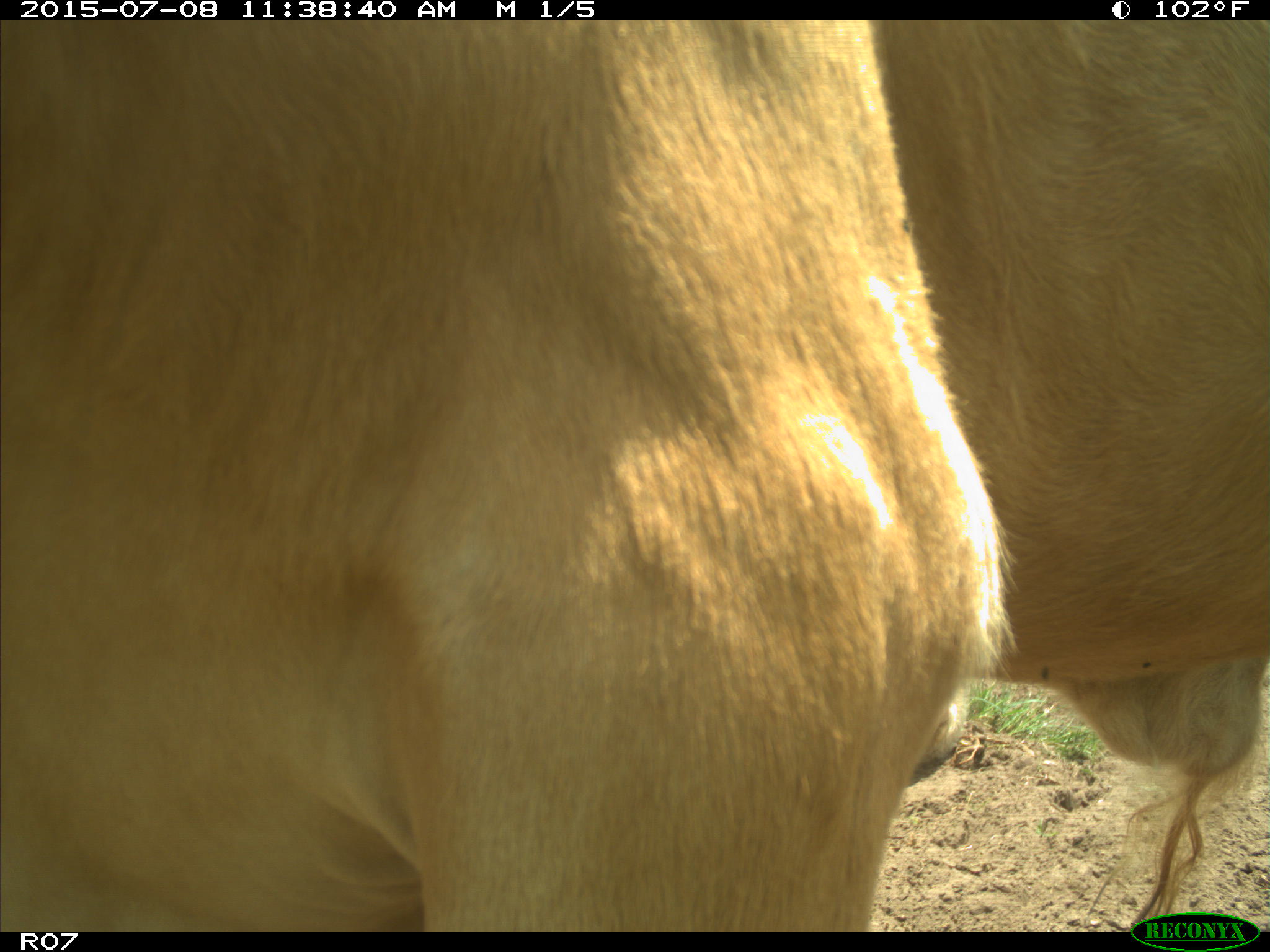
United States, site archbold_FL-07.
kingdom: Animalia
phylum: Chordata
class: Mammalia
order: Artiodactyla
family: Bovidae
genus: Bos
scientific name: Bos taurus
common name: domestic cow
Bos taurus (domestic cow).